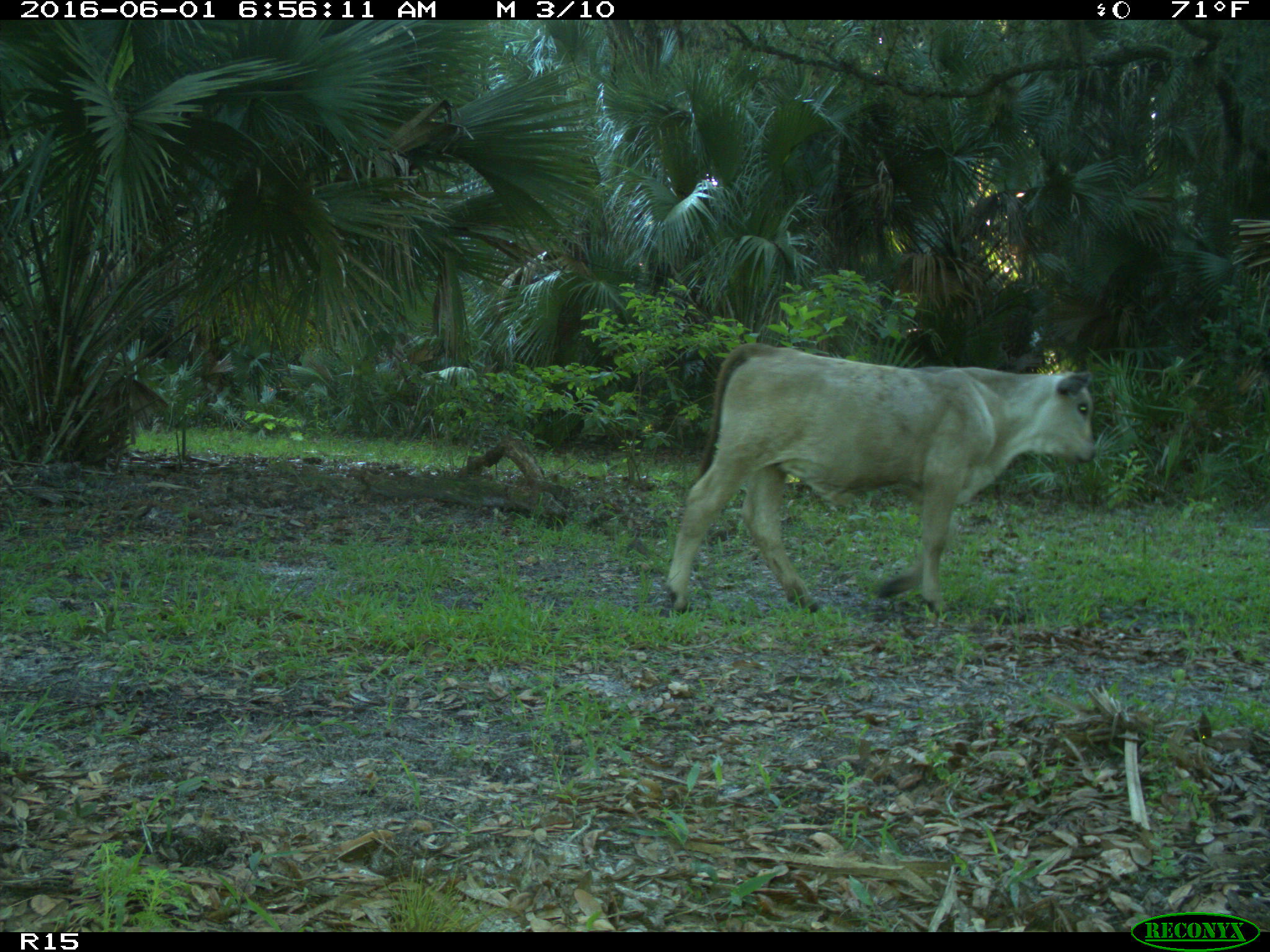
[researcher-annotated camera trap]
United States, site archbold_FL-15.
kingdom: Animalia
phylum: Chordata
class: Mammalia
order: Artiodactyla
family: Bovidae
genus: Bos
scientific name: Bos taurus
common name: domestic cow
Bos taurus (domestic cow).